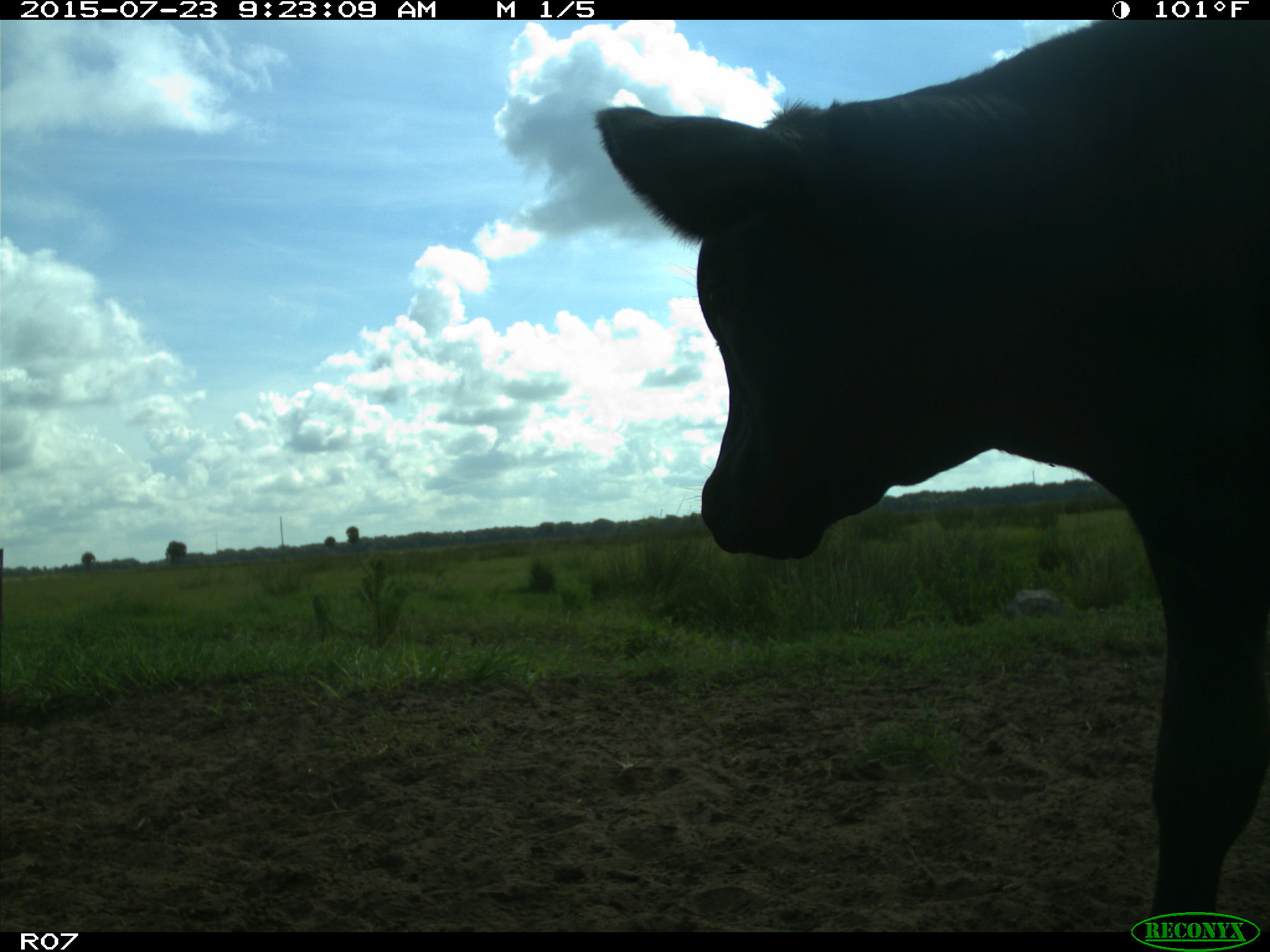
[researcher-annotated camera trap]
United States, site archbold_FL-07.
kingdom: Animalia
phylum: Chordata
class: Mammalia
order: Artiodactyla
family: Bovidae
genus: Bos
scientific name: Bos taurus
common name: domestic cow